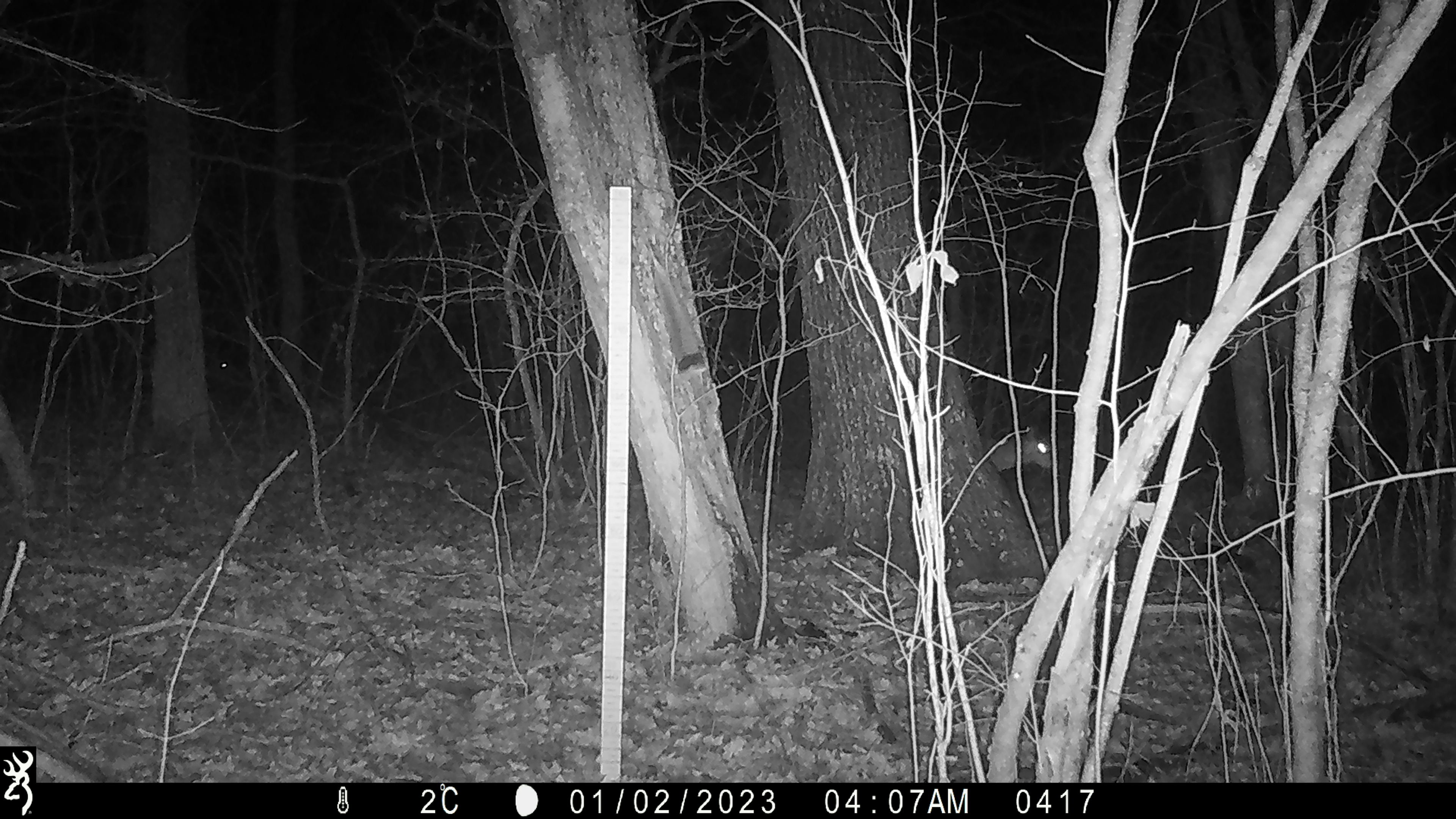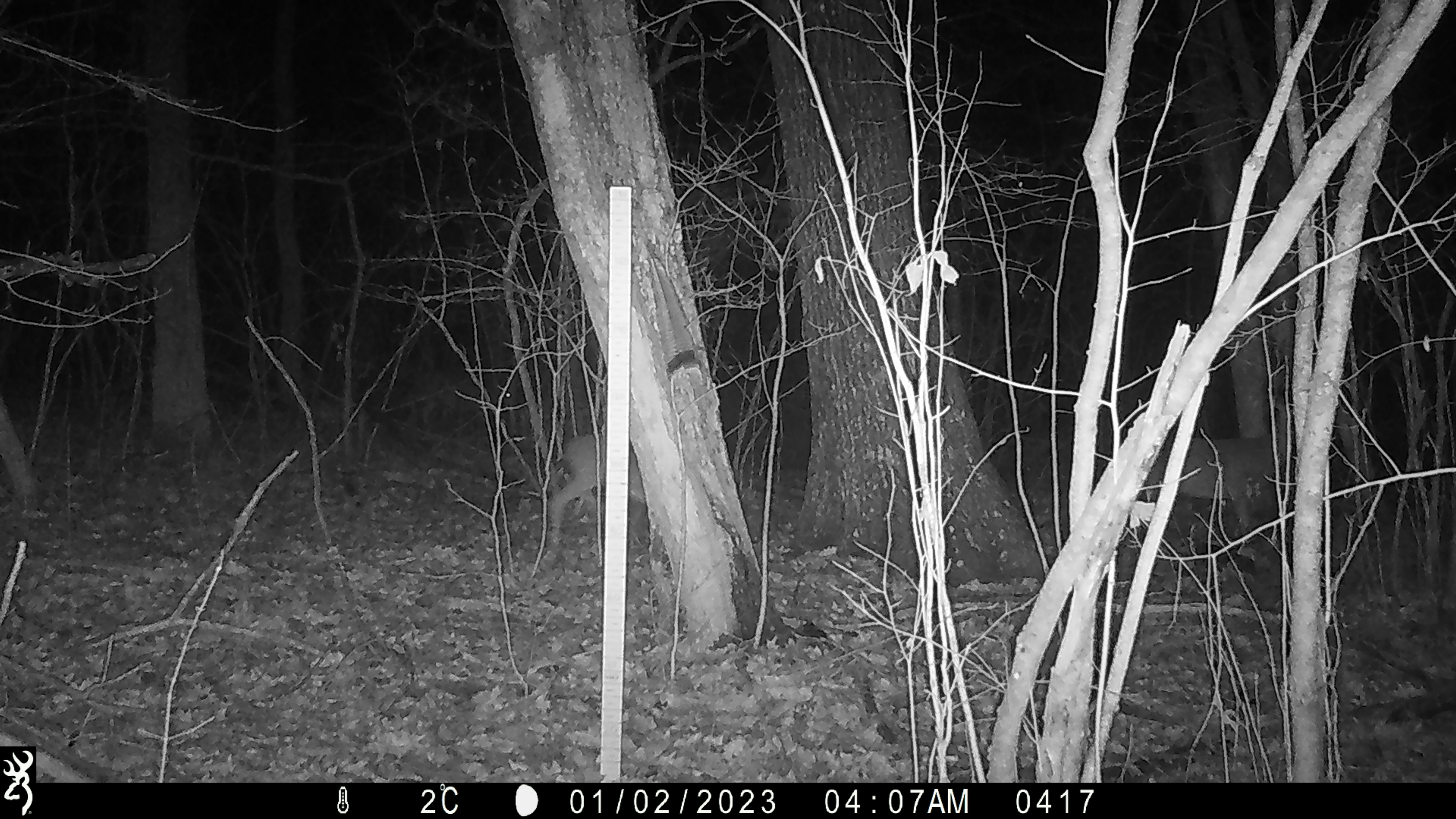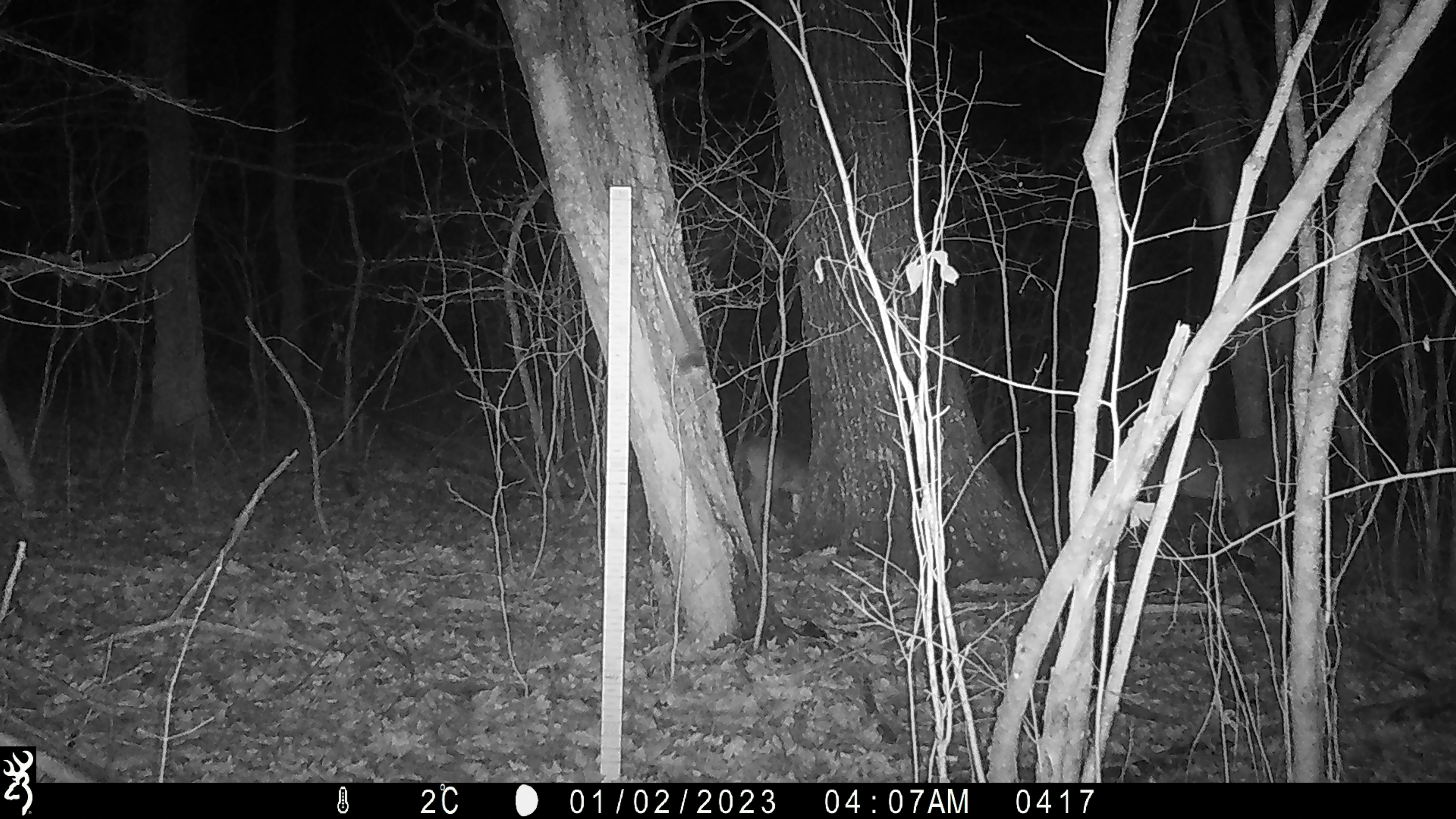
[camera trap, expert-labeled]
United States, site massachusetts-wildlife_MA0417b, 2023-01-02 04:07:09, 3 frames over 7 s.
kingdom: Animalia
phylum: Chordata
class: Mammalia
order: Artiodactyla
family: Cervidae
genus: Odocoileus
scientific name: Odocoileus virginianus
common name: white-tailed deer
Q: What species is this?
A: White-tailed deer (Odocoileus virginianus).